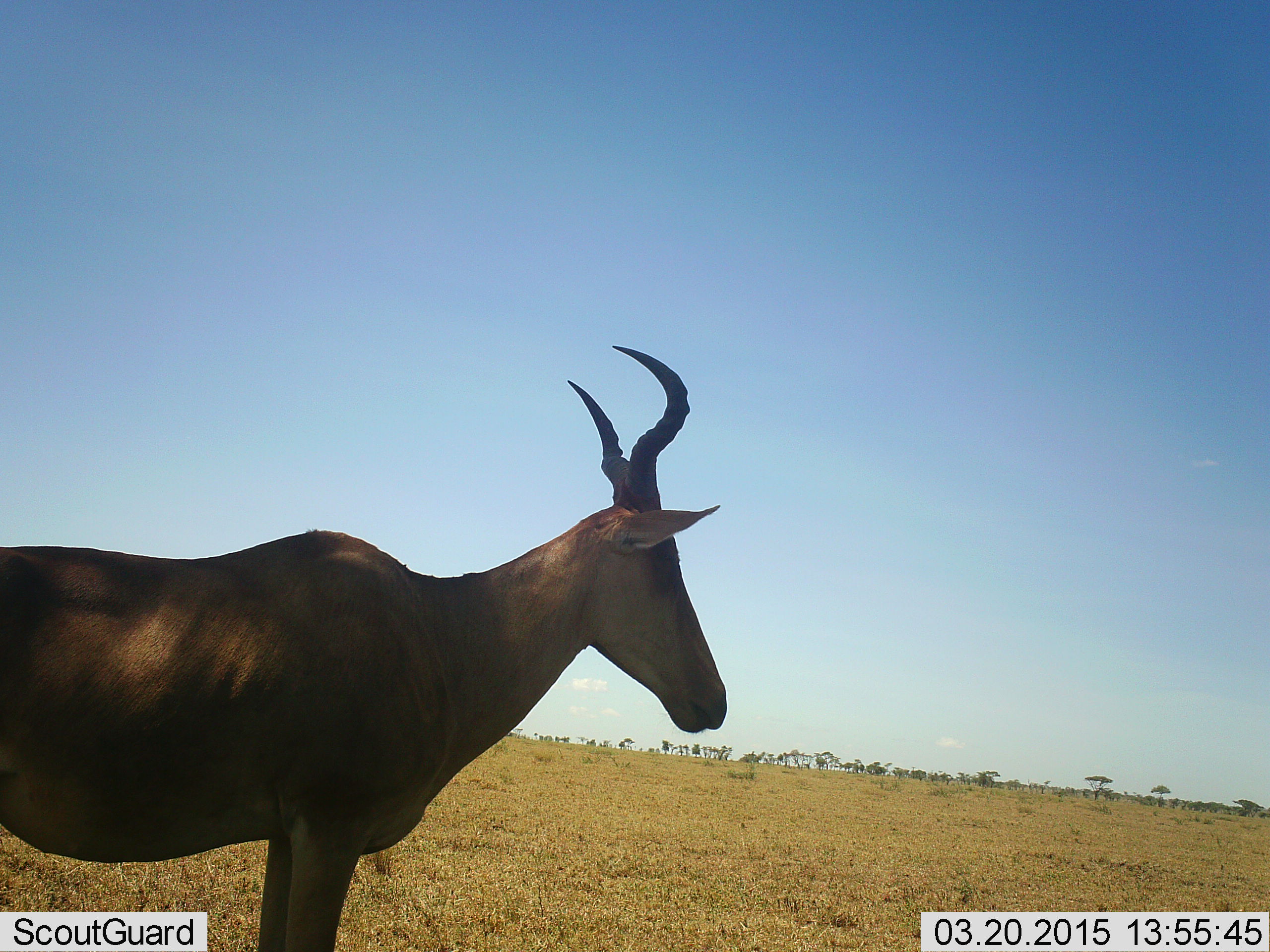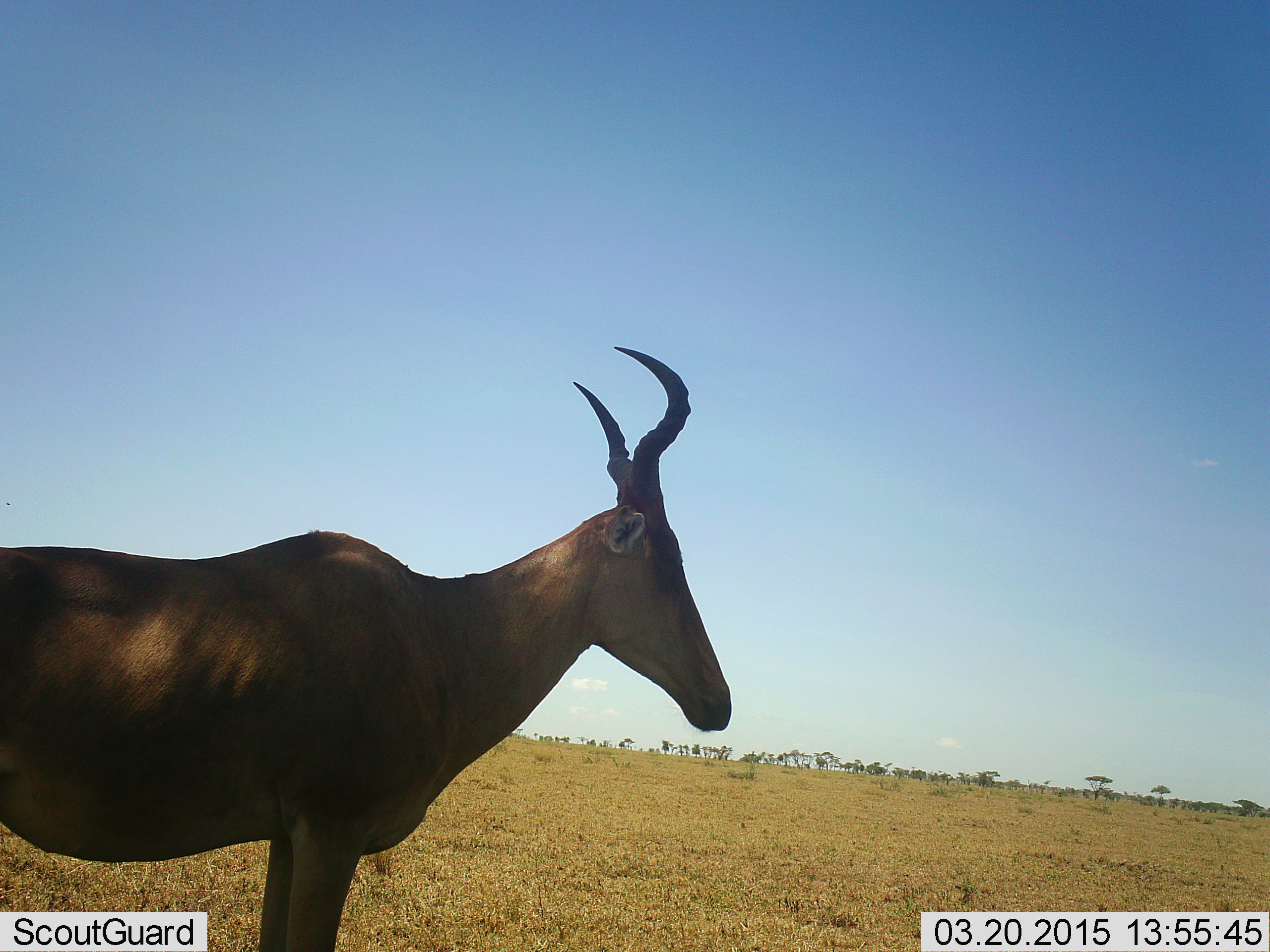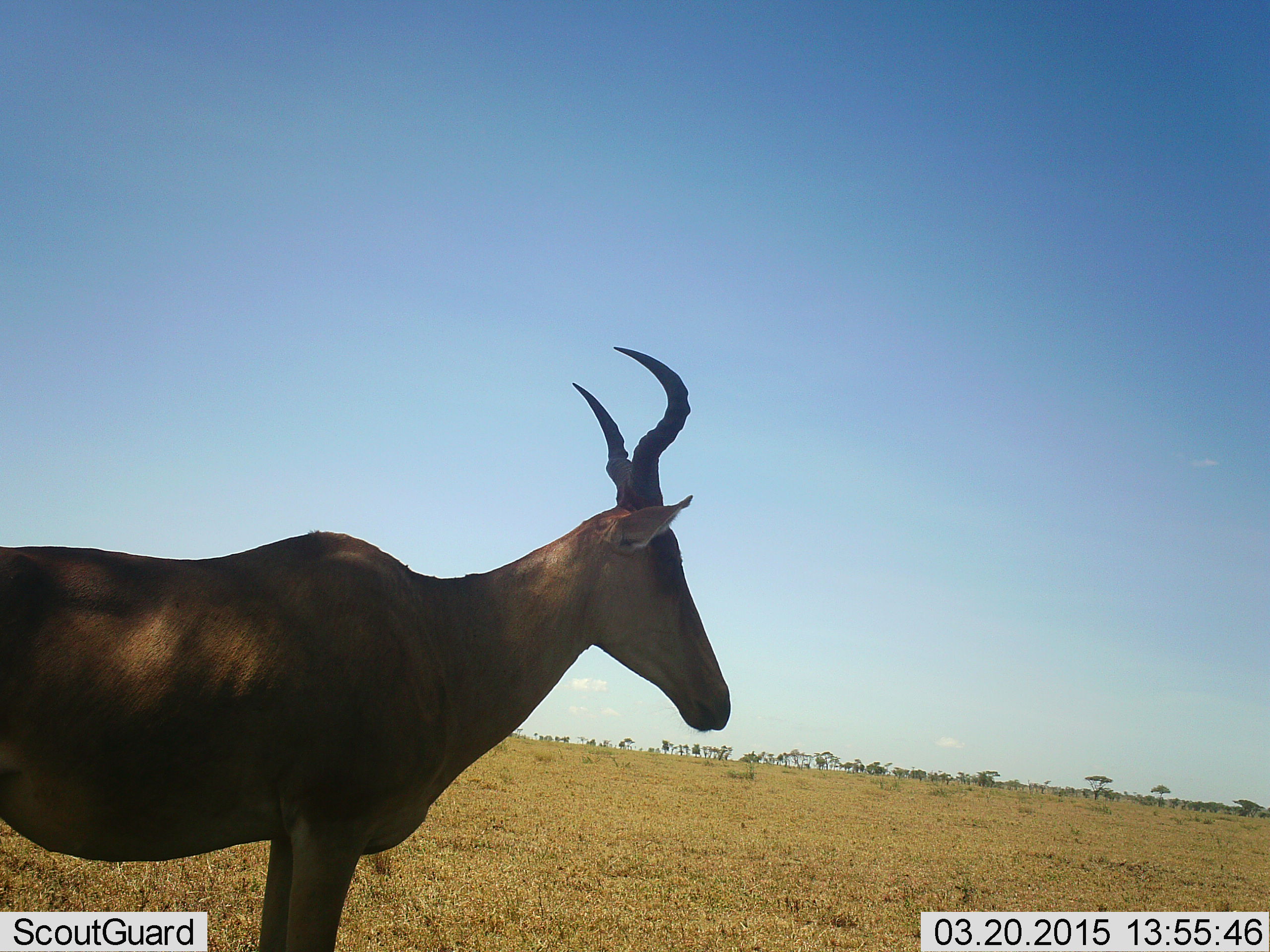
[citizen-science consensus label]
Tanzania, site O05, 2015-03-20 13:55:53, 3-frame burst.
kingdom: Animalia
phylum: Chordata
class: Mammalia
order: Artiodactyla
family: Bovidae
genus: Alcelaphus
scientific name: Alcelaphus buselaphus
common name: hartebeest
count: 1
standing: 100%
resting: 0%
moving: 0%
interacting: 0%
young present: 0%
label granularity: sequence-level